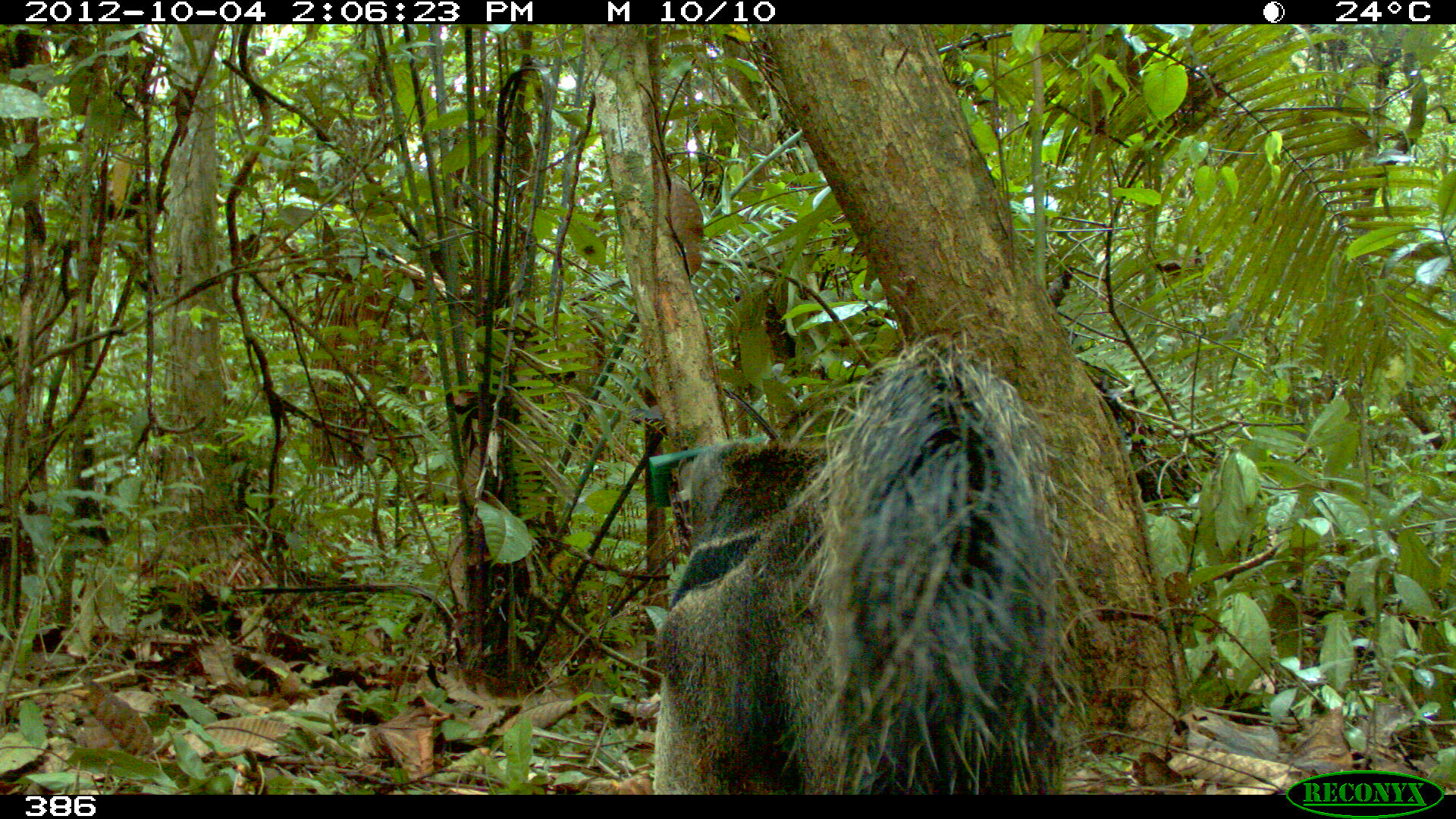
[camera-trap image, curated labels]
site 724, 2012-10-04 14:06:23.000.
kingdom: Animalia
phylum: Chordata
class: Mammalia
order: Pilosa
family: Myrmecophagidae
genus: Myrmecophaga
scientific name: Myrmecophaga tridactyla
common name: giant anteater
Myrmecophaga tridactyla (giant anteater).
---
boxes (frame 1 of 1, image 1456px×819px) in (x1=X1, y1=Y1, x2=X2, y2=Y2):
myrmecophaga tridactyla: (x1=651, y1=305, x2=1076, y2=794)